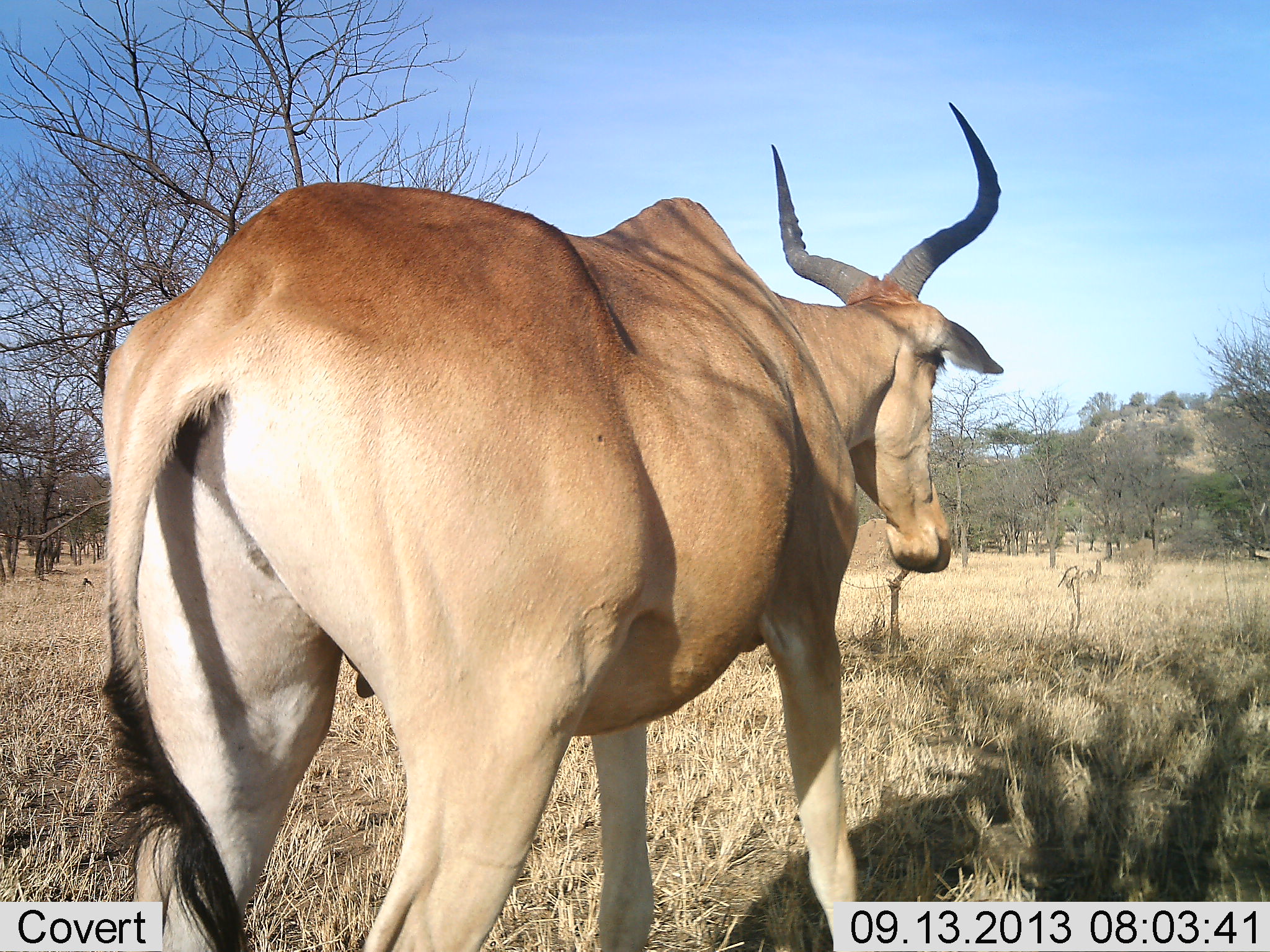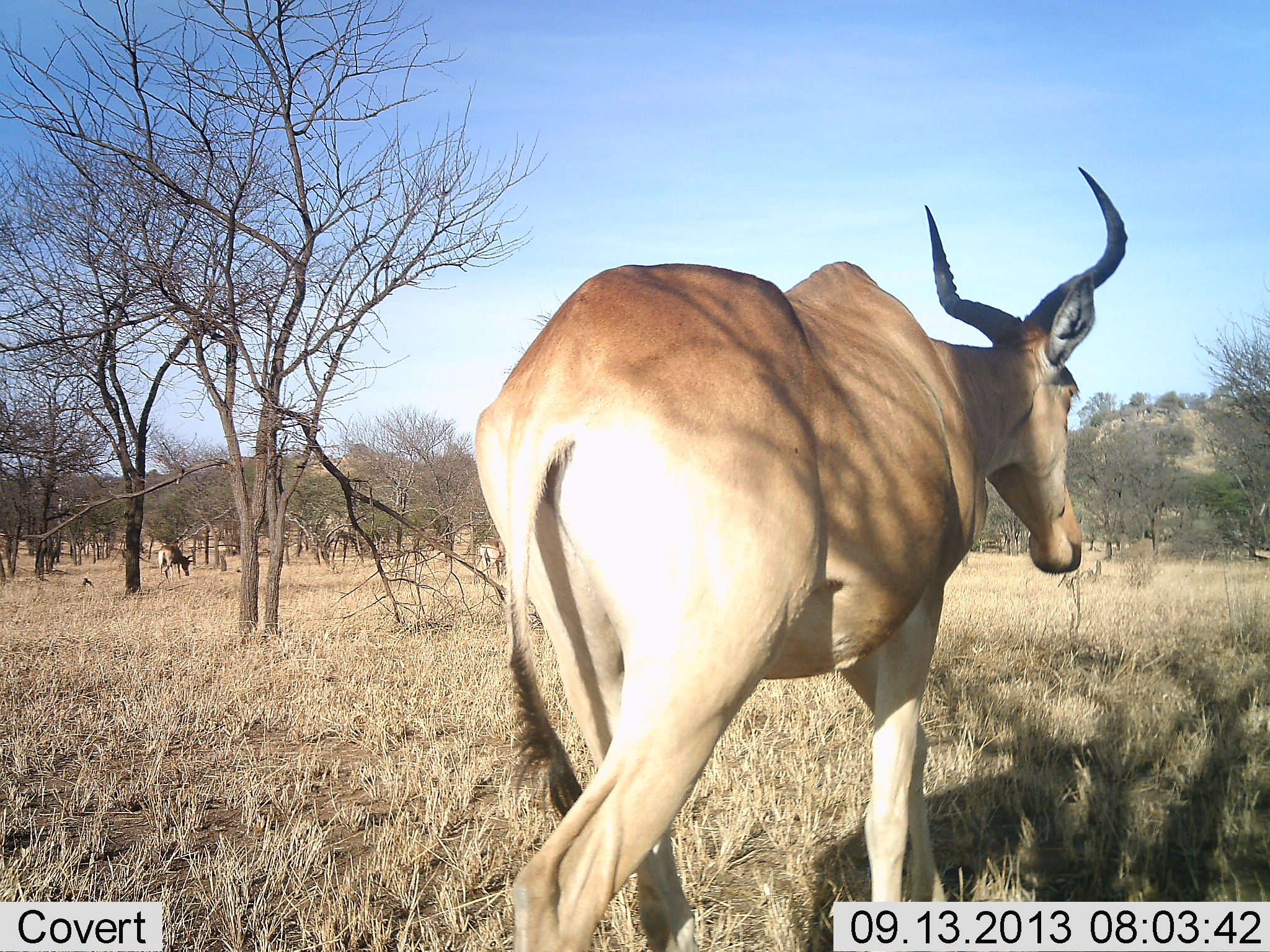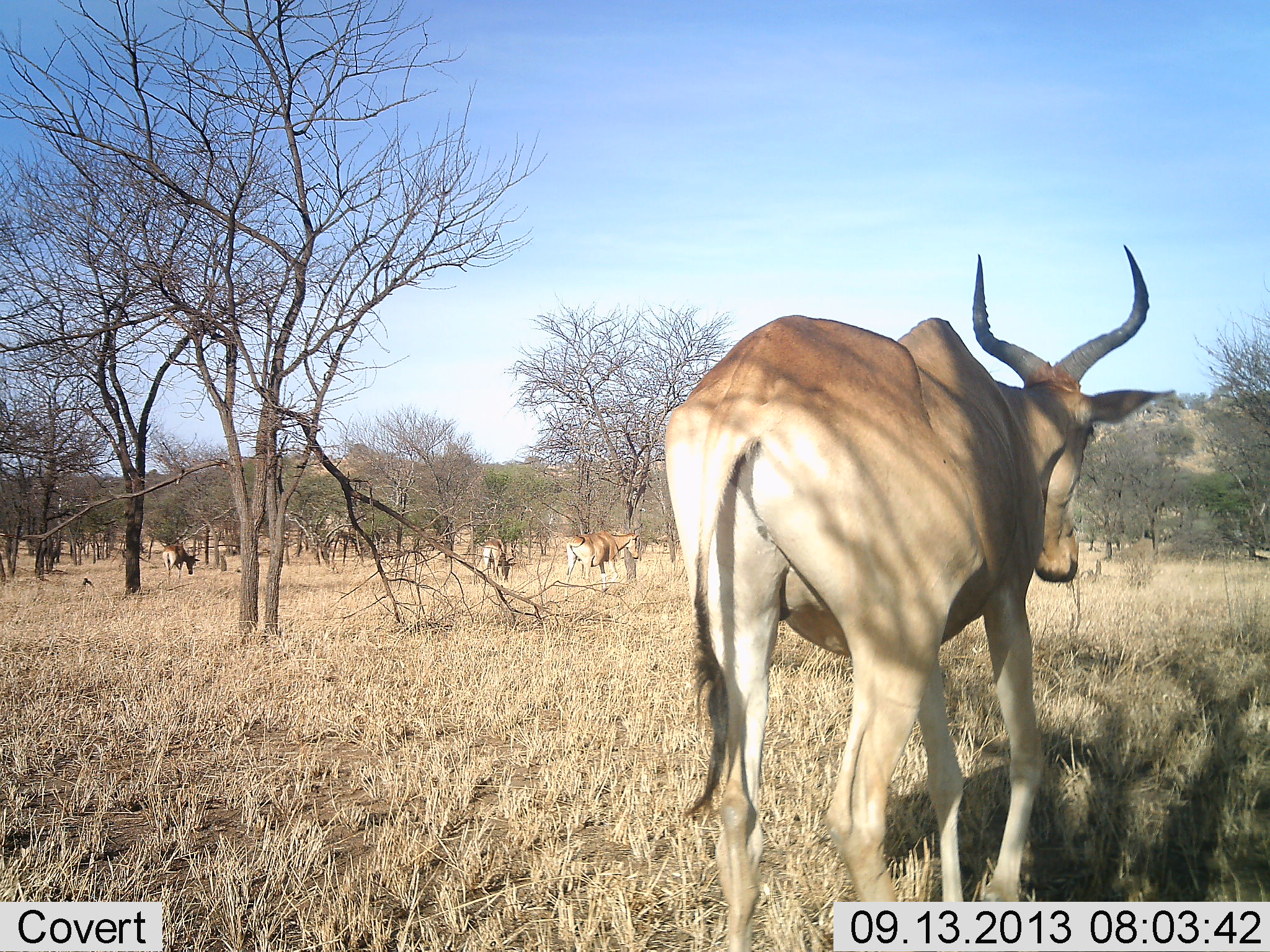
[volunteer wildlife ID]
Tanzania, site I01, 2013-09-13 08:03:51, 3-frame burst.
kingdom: Animalia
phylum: Chordata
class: Mammalia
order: Artiodactyla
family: Bovidae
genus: Alcelaphus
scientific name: Alcelaphus buselaphus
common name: hartebeest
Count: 4.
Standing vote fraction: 40%.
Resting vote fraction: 0%.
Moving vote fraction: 100%.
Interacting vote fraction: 0%.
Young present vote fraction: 0%.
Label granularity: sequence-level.